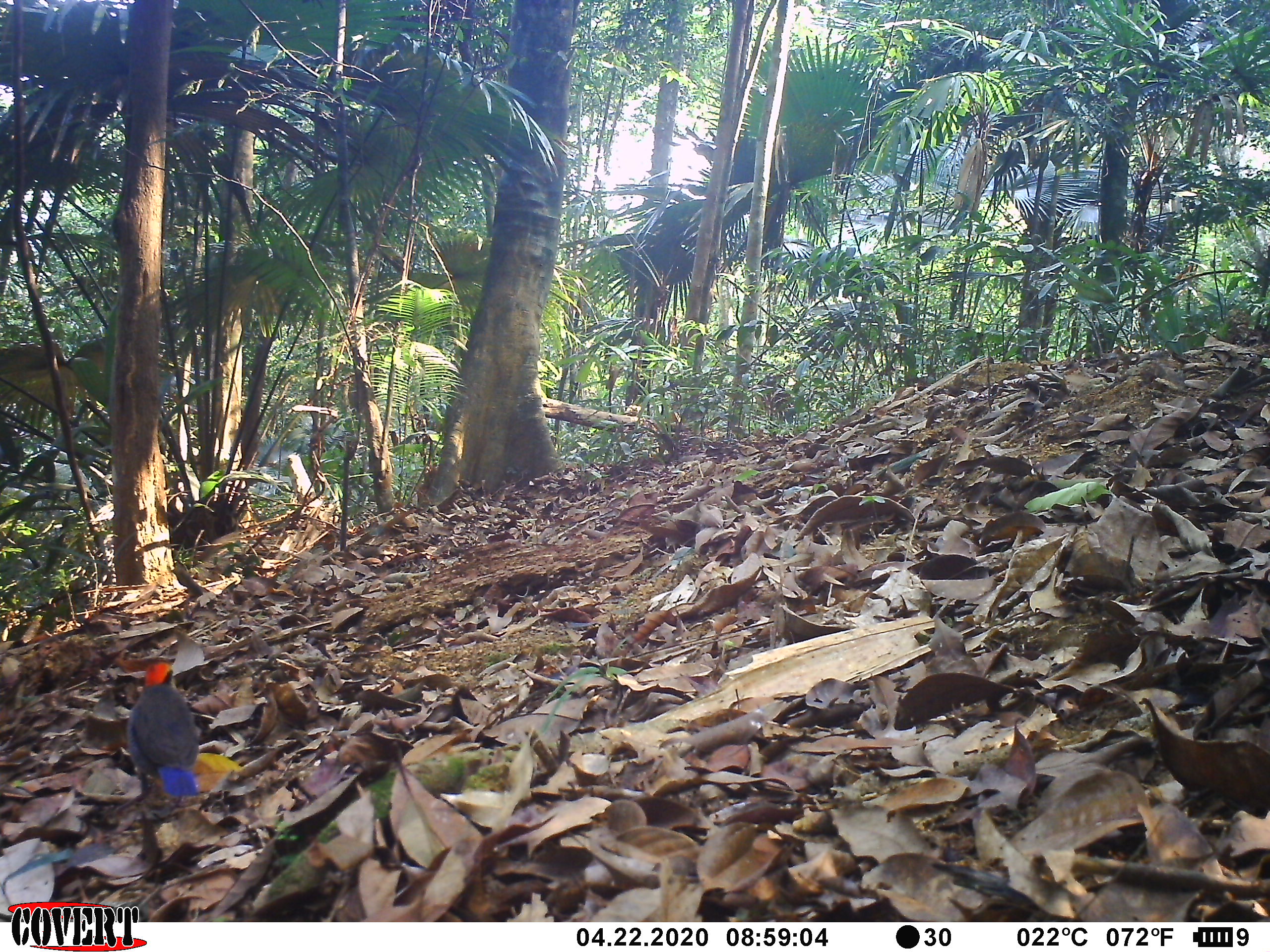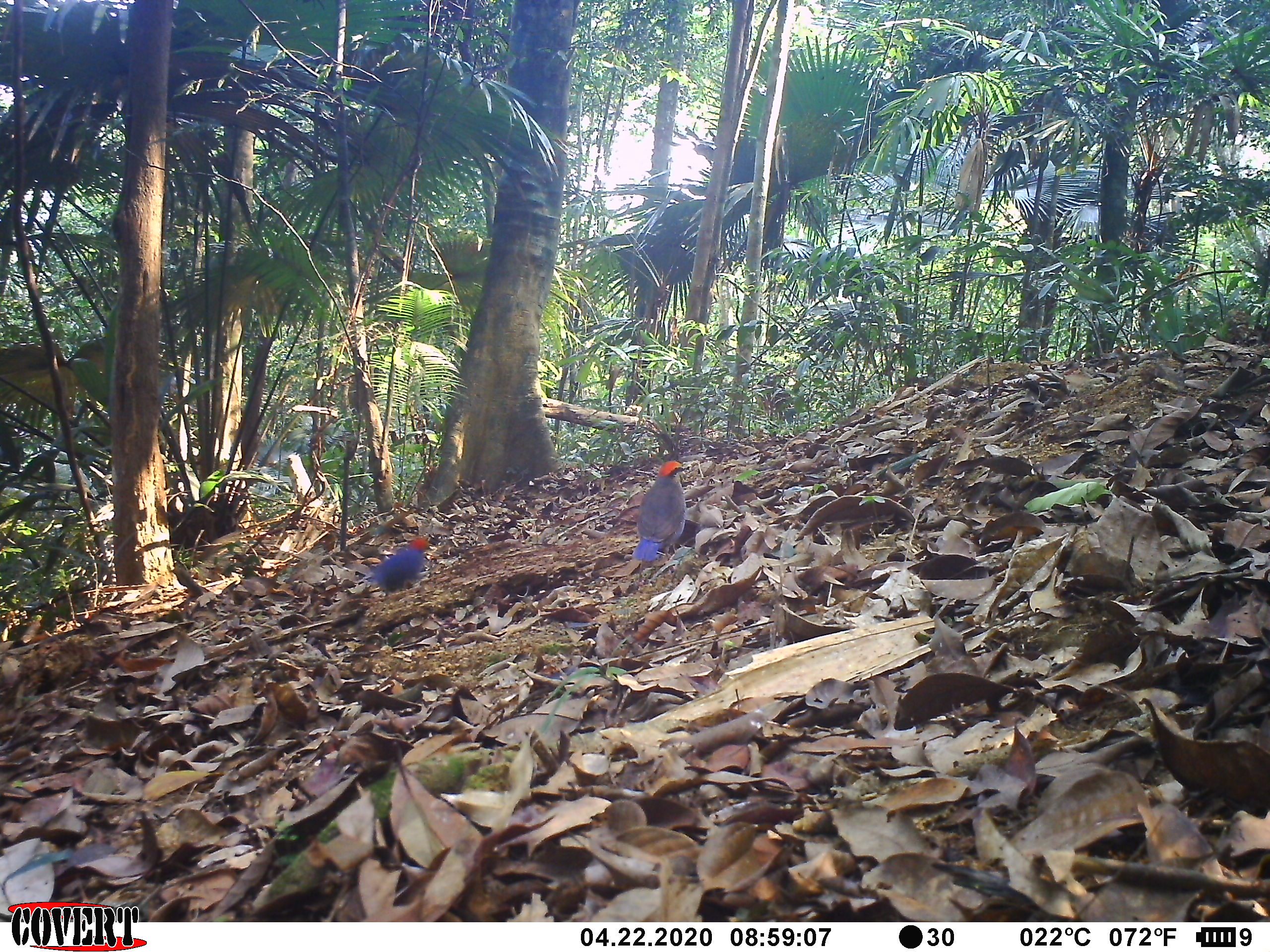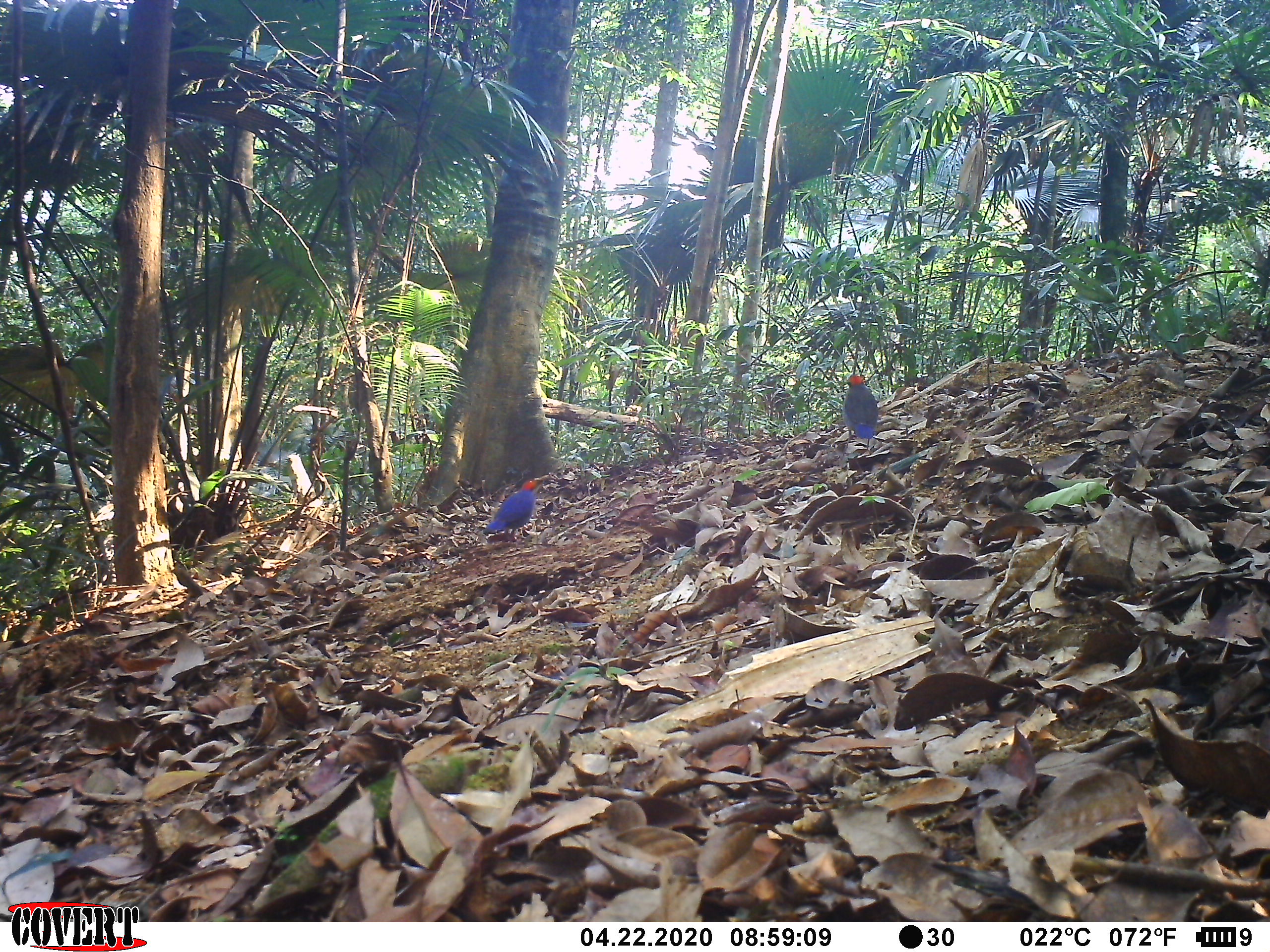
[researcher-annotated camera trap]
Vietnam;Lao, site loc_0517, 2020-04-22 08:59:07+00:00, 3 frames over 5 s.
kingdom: Animalia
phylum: Chordata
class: Aves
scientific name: Aves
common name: bird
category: unidentified bird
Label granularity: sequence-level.